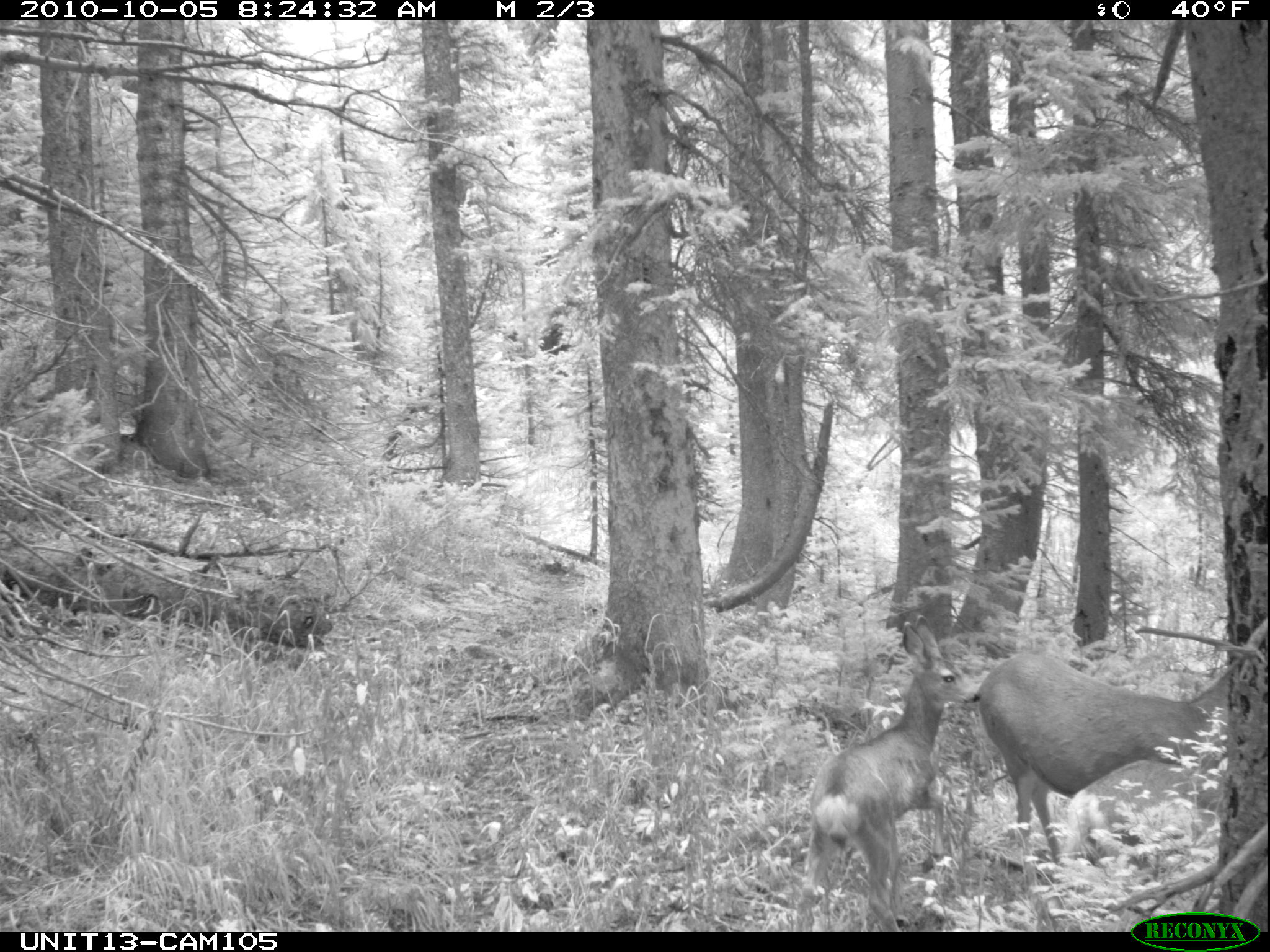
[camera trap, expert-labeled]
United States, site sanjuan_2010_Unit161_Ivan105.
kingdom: Animalia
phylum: Chordata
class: Mammalia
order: Artiodactyla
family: Cervidae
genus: Odocoileus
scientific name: Odocoileus hemionus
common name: mule deer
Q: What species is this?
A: Odocoileus hemionus (mule deer).